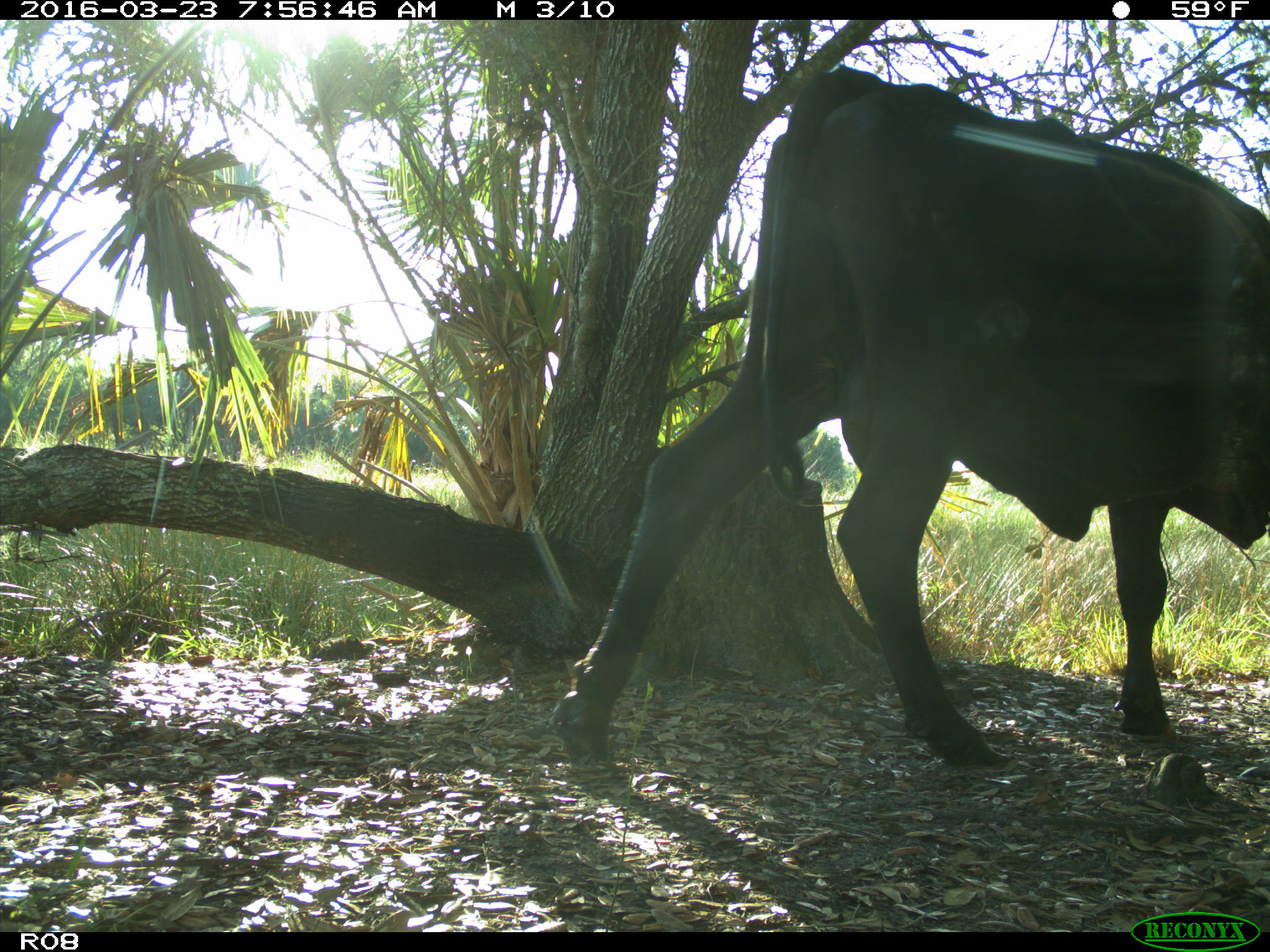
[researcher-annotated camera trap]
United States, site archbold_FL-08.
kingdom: Animalia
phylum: Chordata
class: Mammalia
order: Artiodactyla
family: Bovidae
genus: Bos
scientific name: Bos taurus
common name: domestic cow